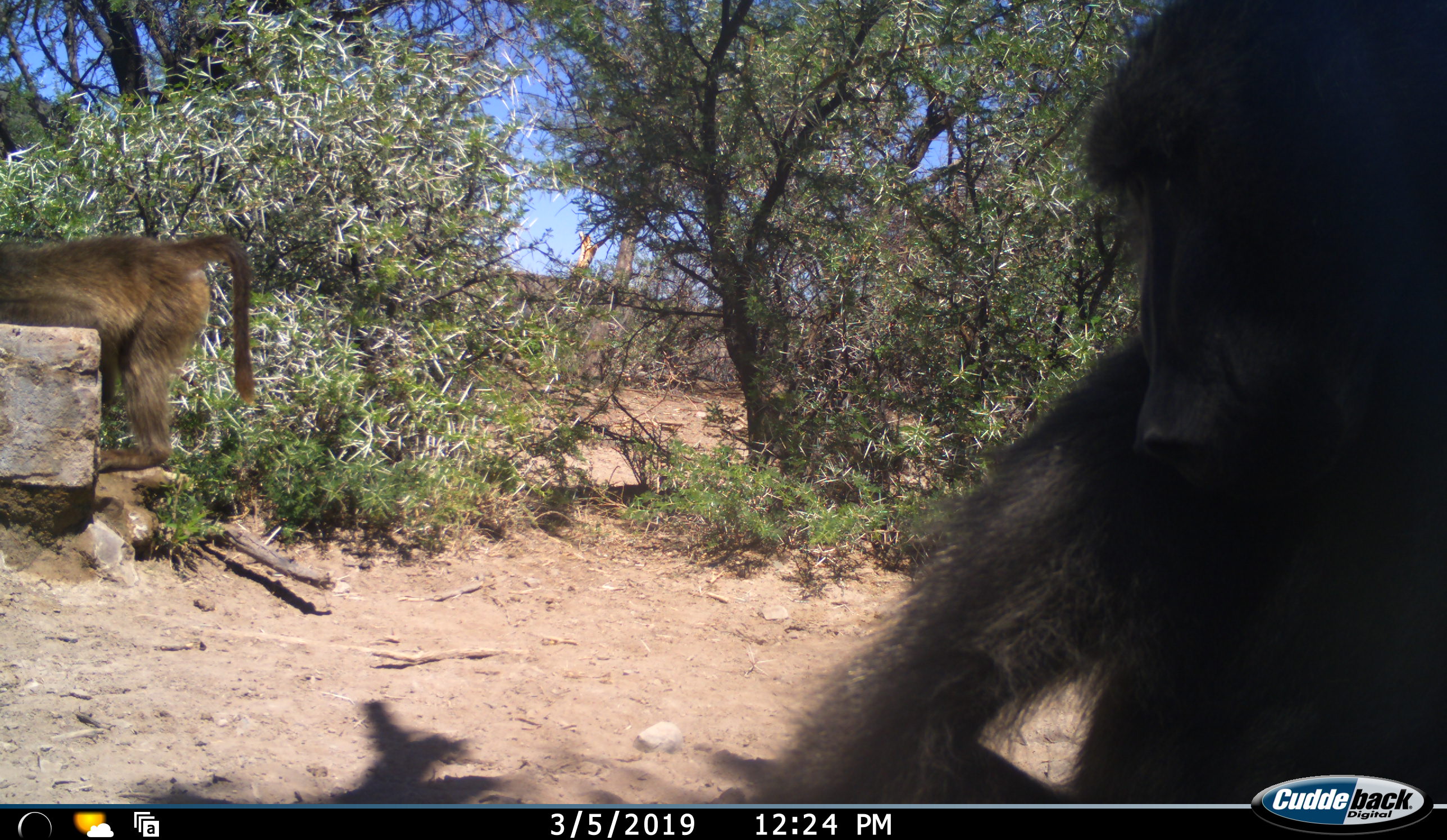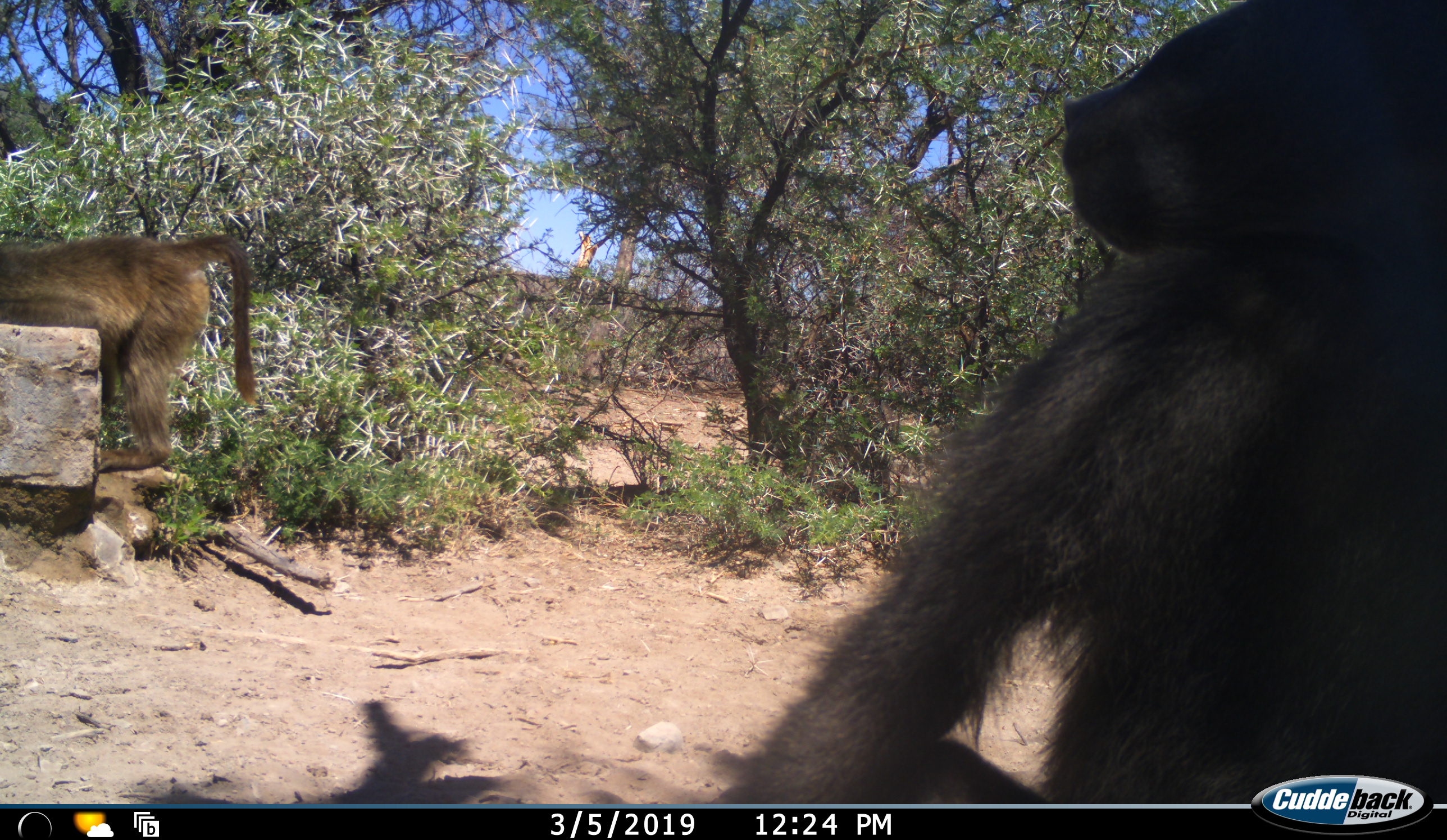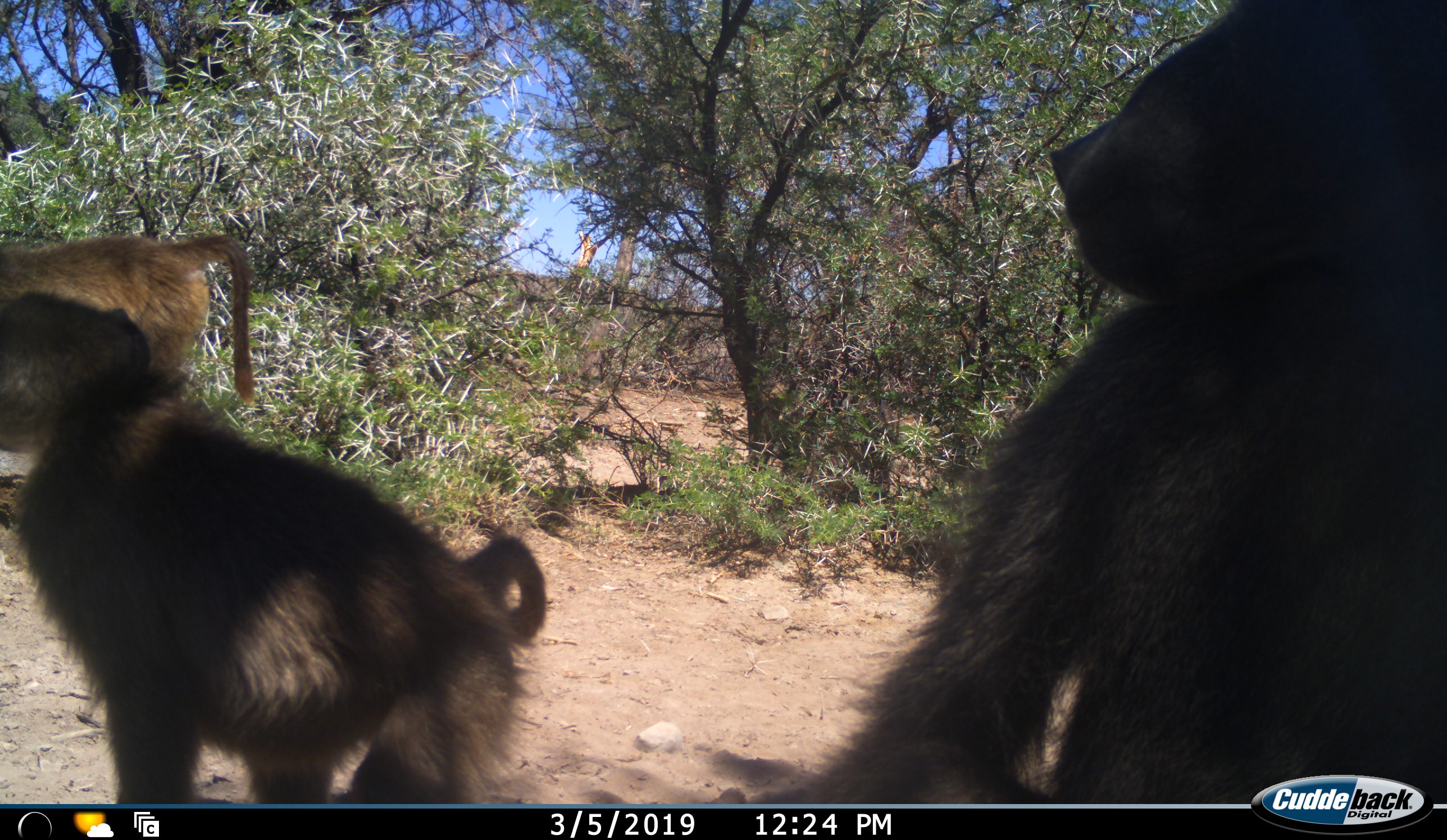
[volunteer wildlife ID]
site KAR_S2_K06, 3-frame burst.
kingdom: Animalia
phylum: Chordata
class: Mammalia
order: Primates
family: Cercopithecidae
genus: Papio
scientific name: Papio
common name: baboon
Baboon (Papio), count 3. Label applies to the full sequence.